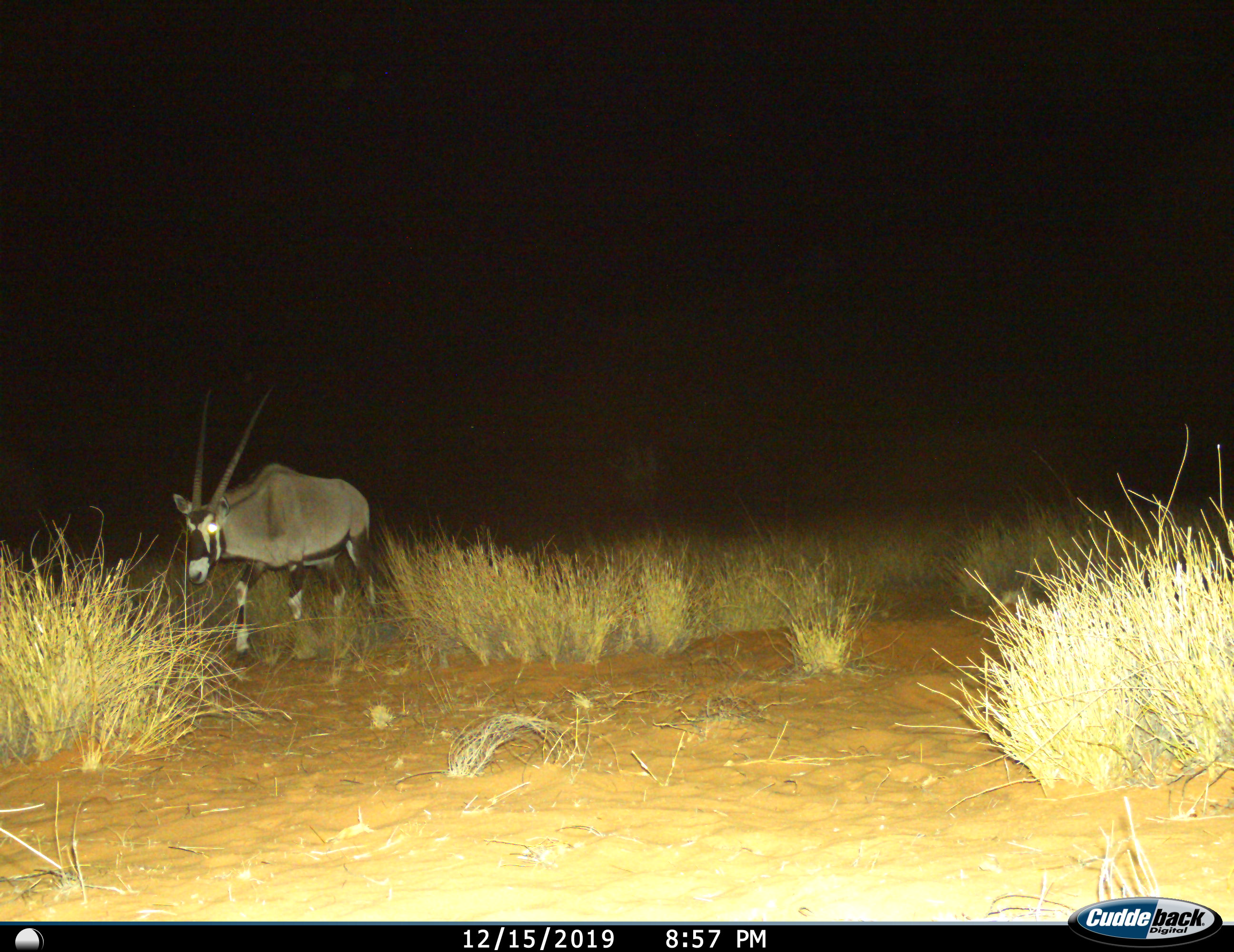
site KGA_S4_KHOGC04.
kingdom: Animalia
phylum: Chordata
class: Mammalia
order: Artiodactyla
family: Bovidae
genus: Oryx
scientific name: Oryx gazella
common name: gemsbok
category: oryx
Oryx (gemsbok) (Oryx gazella), count 1. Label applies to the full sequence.